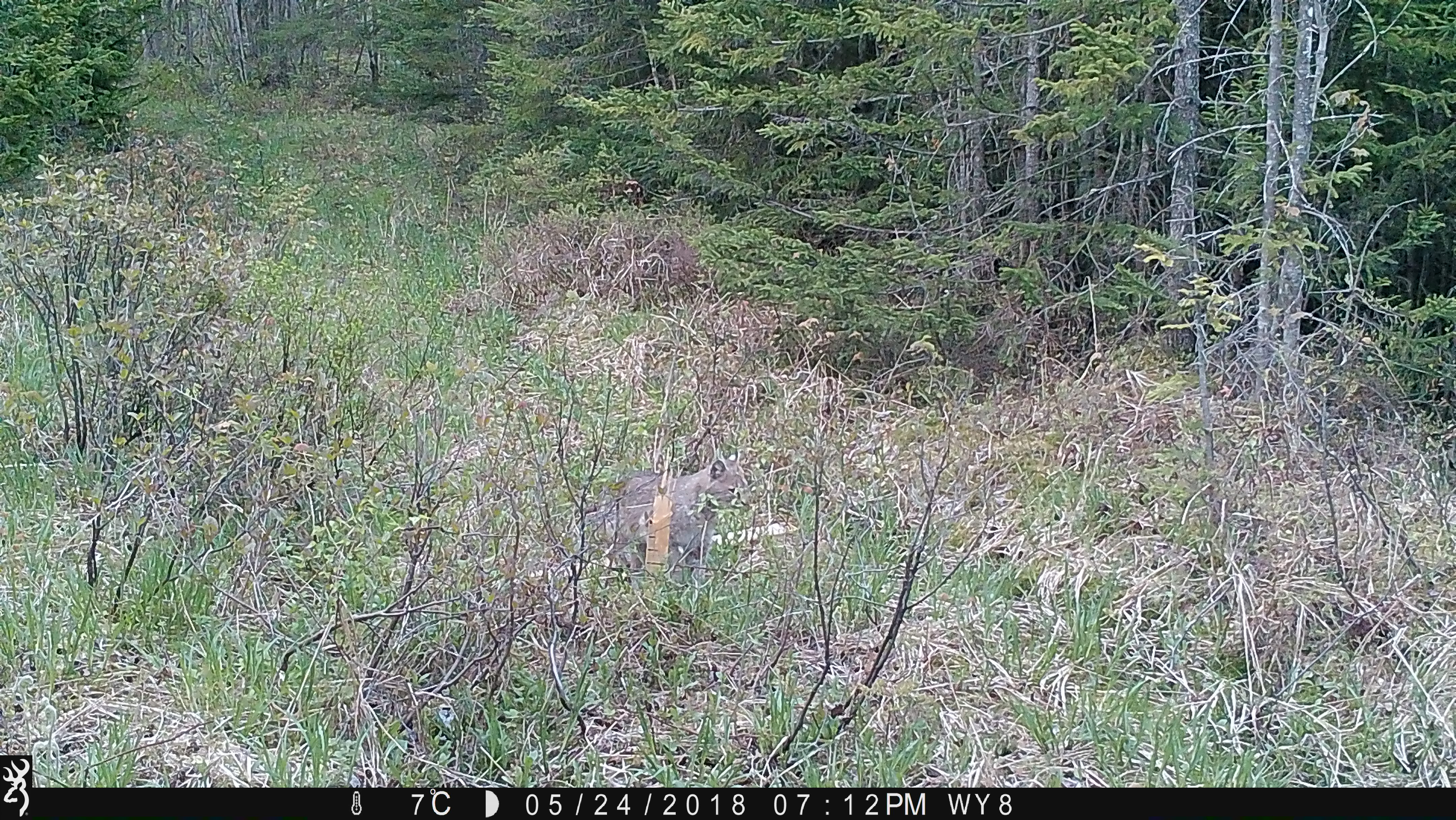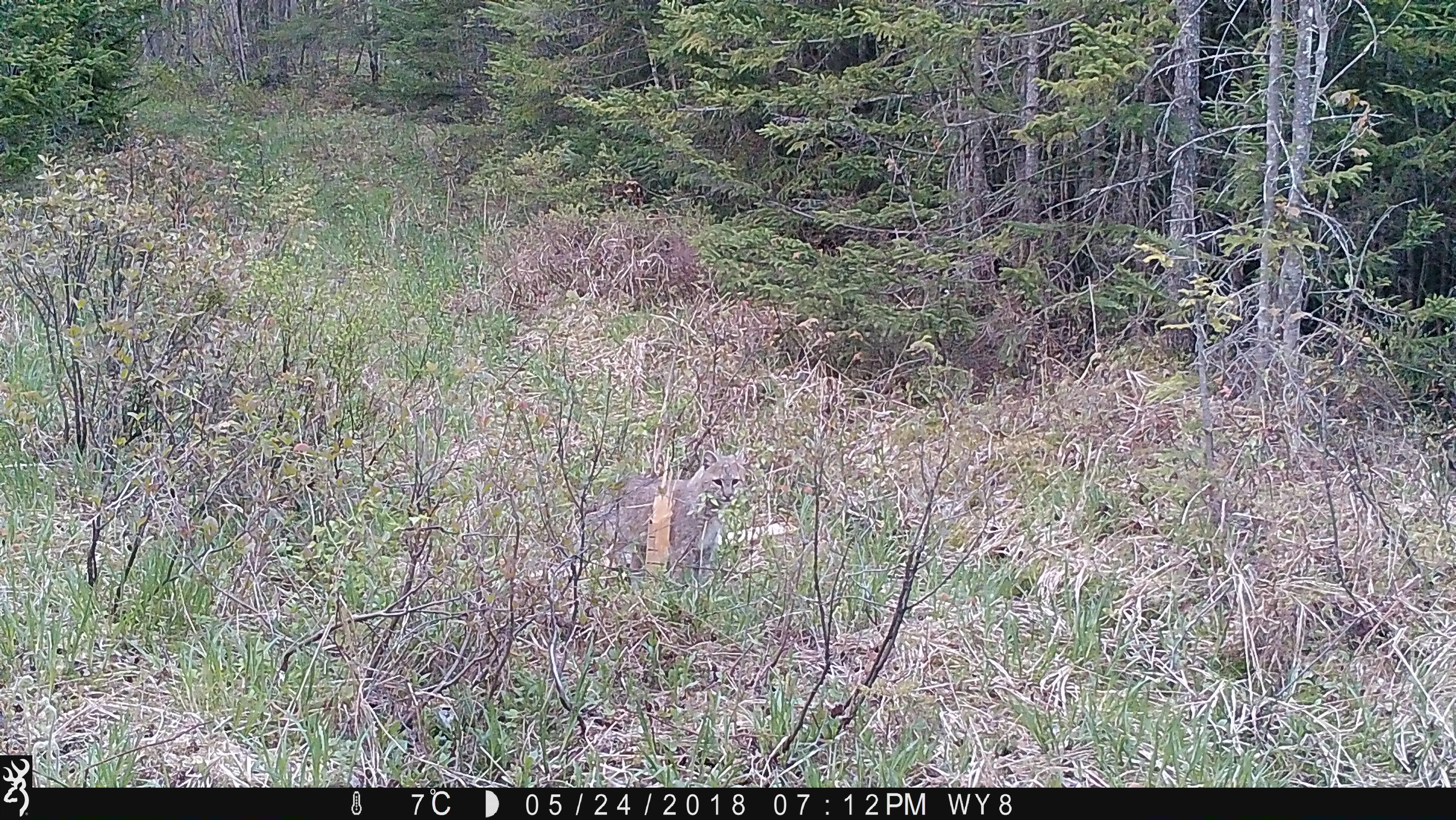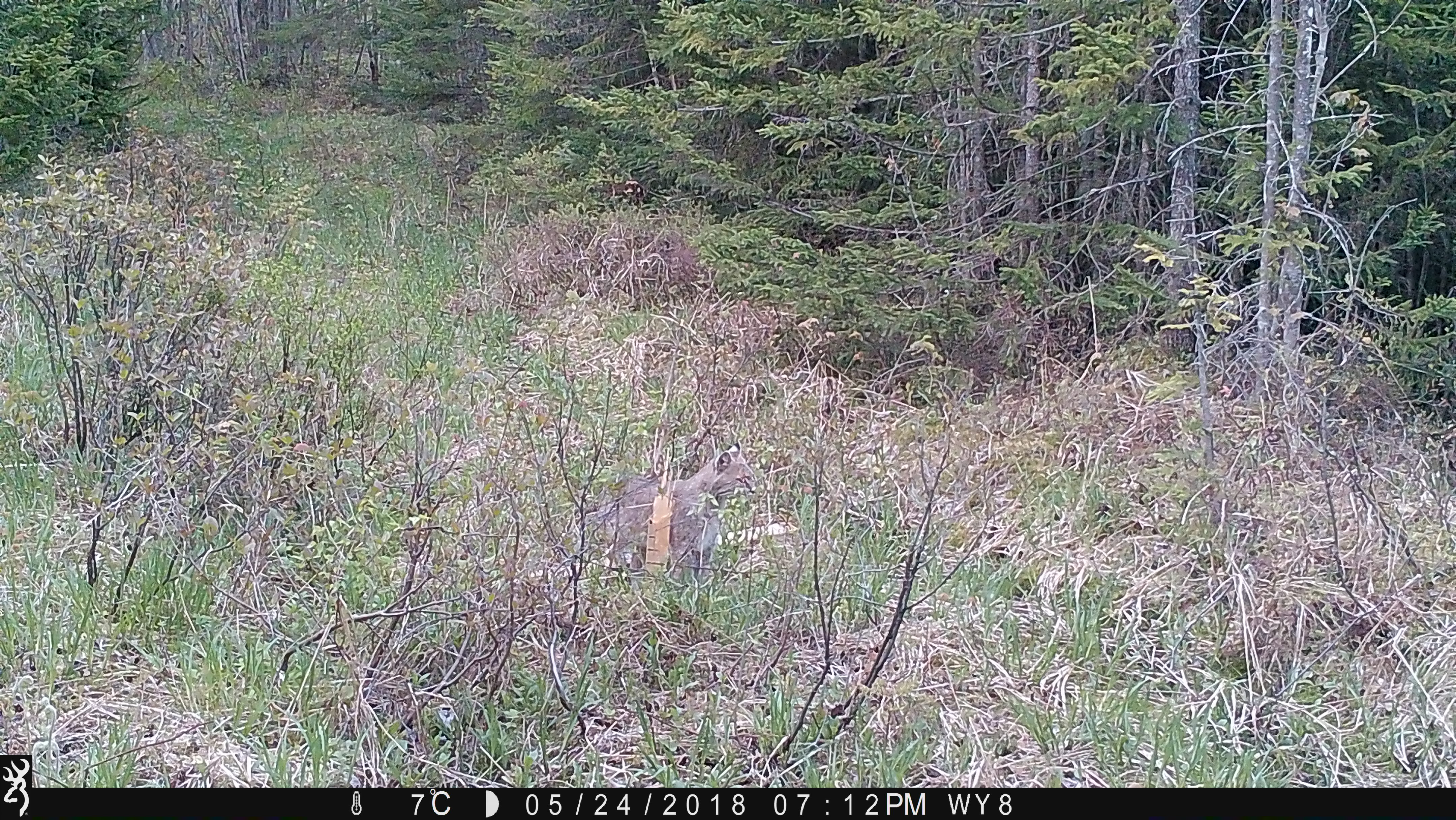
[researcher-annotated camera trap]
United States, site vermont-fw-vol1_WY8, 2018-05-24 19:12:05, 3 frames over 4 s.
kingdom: Animalia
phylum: Chordata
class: Mammalia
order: Carnivora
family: Felidae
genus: Lynx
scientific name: Lynx rufus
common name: bobcat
Bobcat (Lynx rufus).